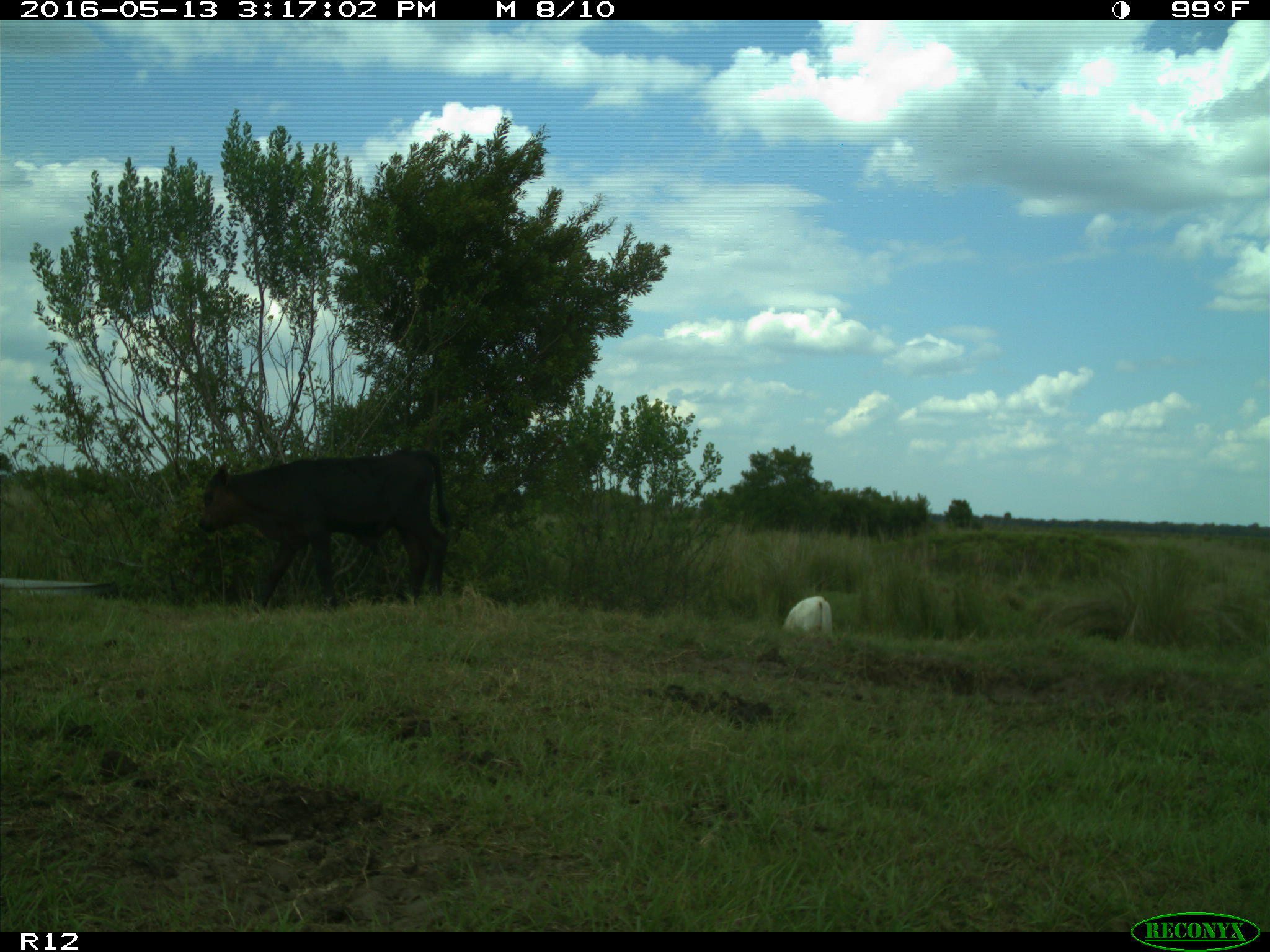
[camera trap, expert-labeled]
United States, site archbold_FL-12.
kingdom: Animalia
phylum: Chordata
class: Mammalia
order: Artiodactyla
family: Bovidae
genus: Bos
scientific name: Bos taurus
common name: domestic cow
Bos taurus (domestic cow).